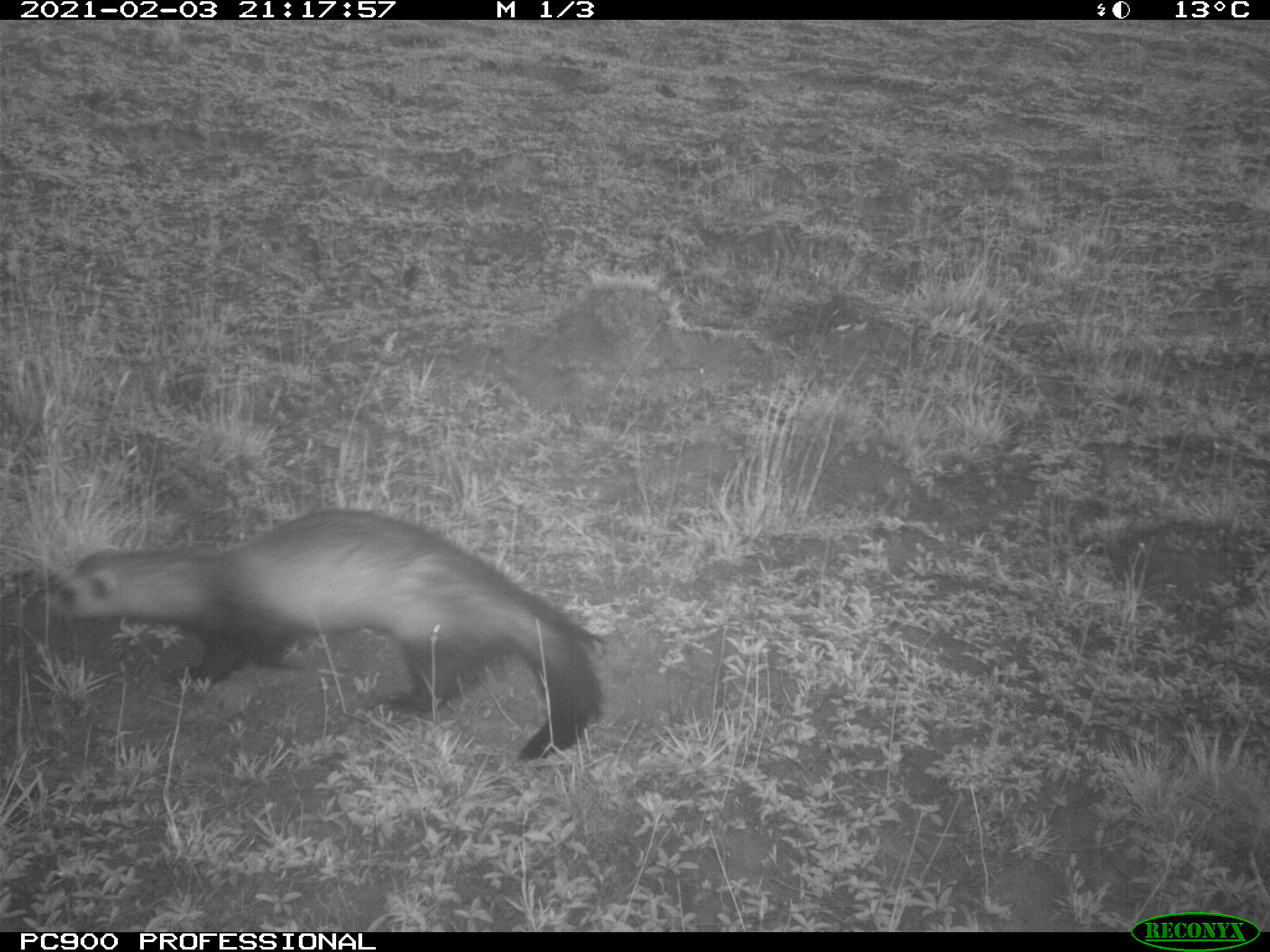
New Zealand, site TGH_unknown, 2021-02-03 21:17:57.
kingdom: Animalia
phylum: Chordata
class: Mammalia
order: Carnivora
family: Mustelidae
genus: Mustela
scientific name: Mustela furo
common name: ferret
Ferret (Mustela furo).